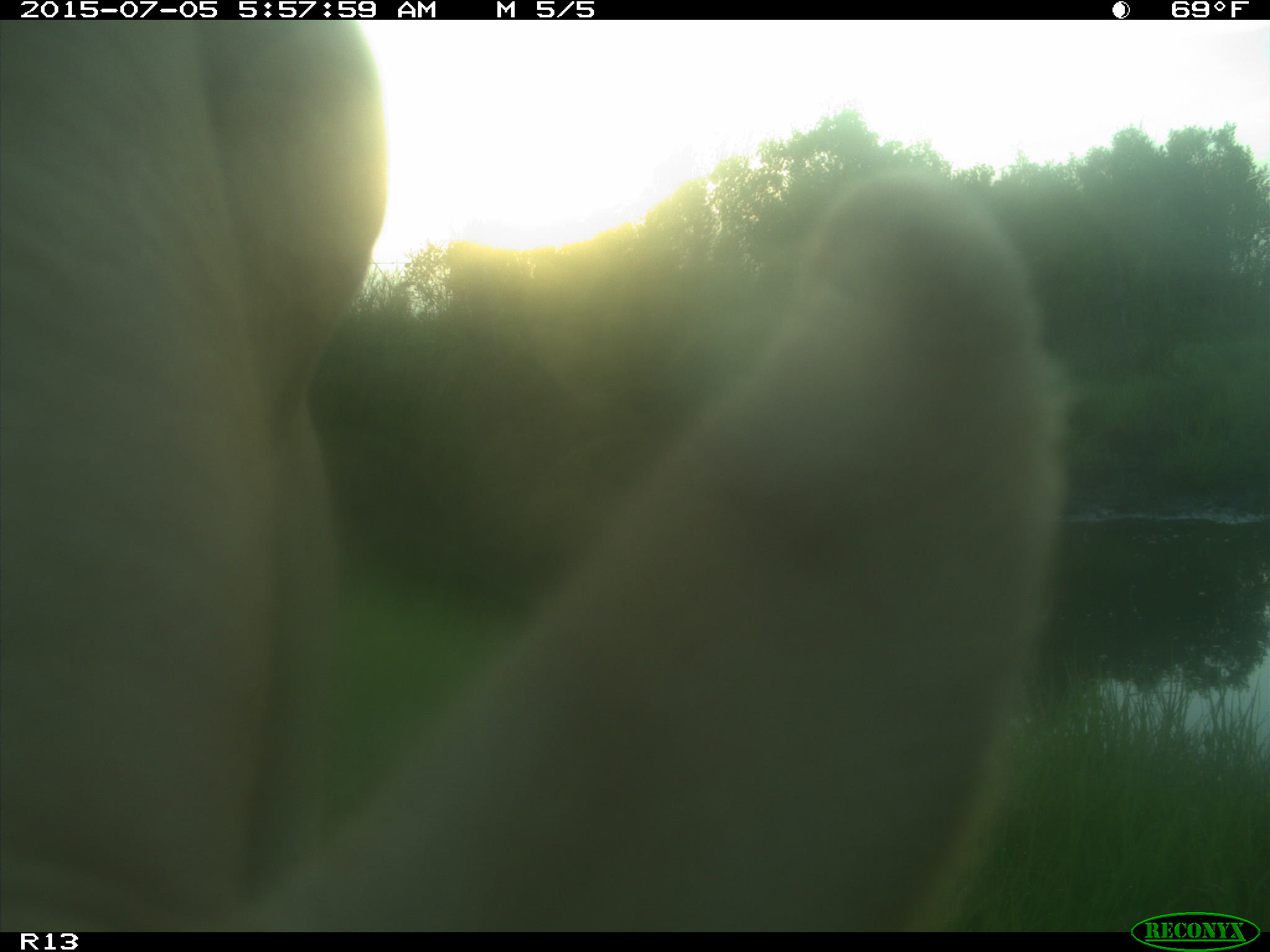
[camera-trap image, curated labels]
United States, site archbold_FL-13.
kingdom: Animalia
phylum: Chordata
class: Mammalia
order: Artiodactyla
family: Bovidae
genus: Bos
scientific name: Bos taurus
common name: domestic cow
Bos taurus (domestic cow).